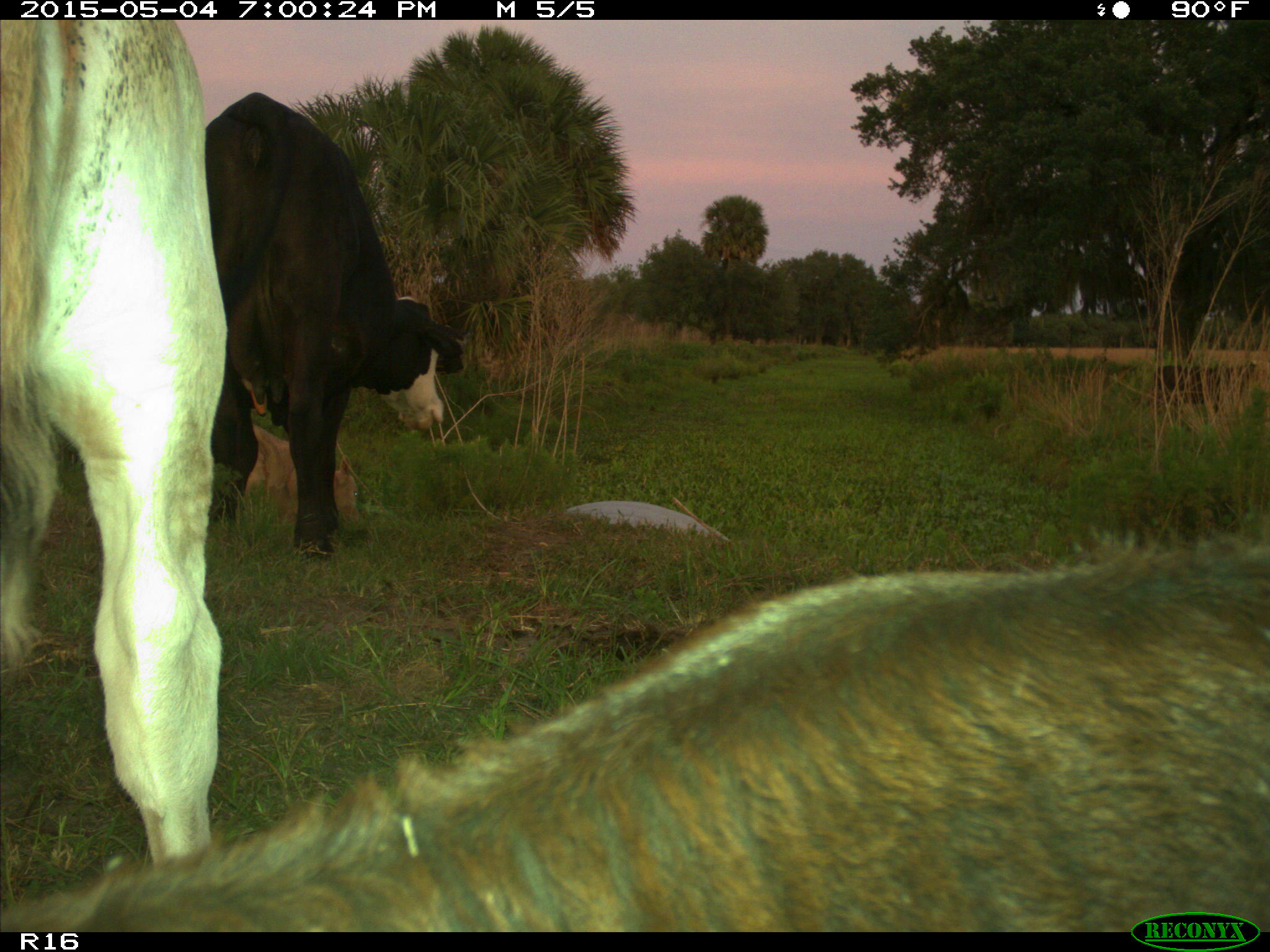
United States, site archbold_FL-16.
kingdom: Animalia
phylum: Chordata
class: Mammalia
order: Artiodactyla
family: Bovidae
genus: Bos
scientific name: Bos taurus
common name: domestic cow